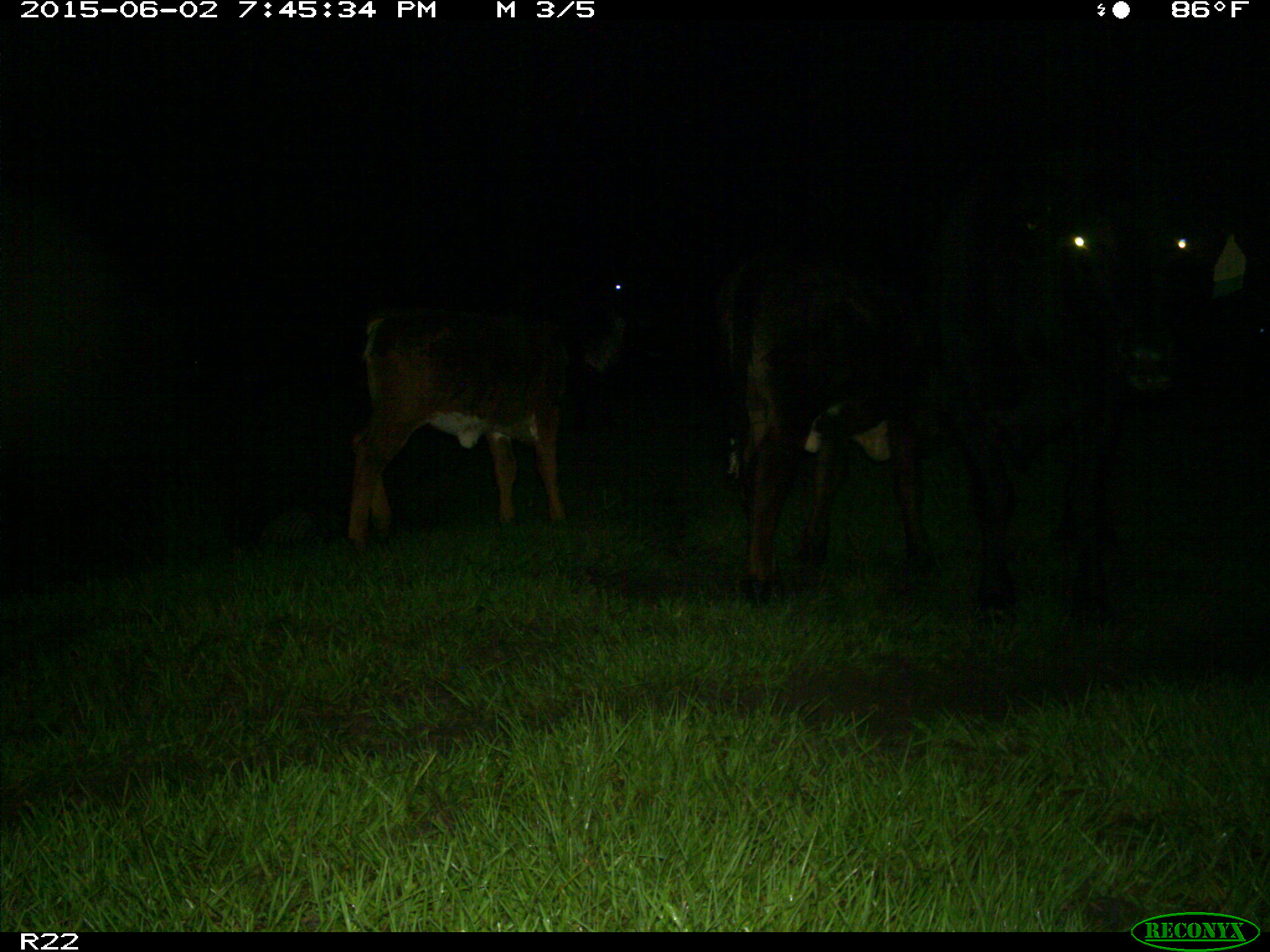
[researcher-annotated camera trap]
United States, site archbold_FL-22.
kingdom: Animalia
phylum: Chordata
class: Mammalia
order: Artiodactyla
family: Bovidae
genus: Bos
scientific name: Bos taurus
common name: domestic cow